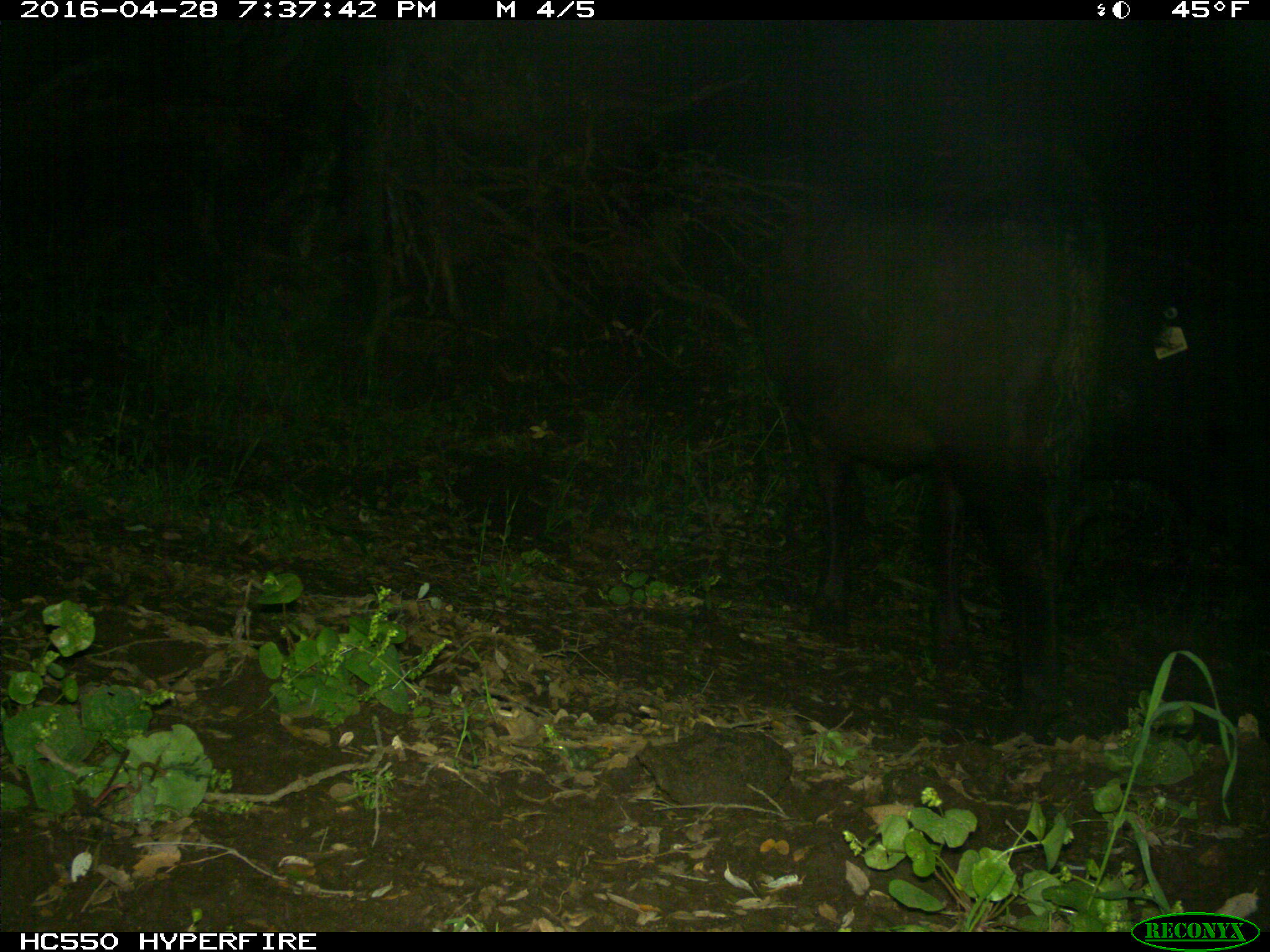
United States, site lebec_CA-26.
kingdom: Animalia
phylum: Chordata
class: Mammalia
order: Artiodactyla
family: Bovidae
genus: Bos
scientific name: Bos taurus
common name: domestic cow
Bos taurus (domestic cow).